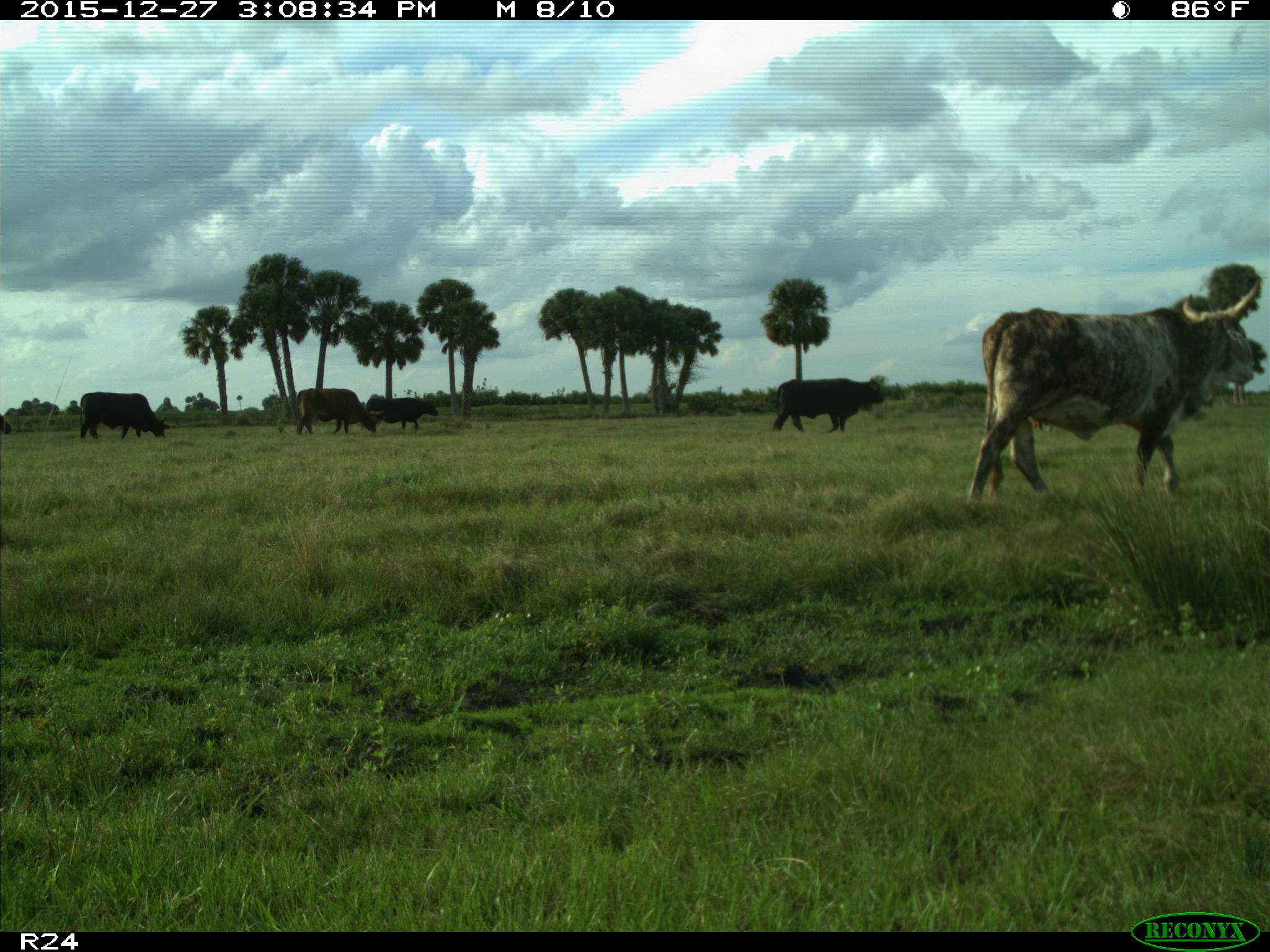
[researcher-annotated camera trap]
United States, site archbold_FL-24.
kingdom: Animalia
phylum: Chordata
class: Mammalia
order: Artiodactyla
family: Bovidae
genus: Bos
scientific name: Bos taurus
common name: domestic cow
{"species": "Bos taurus (domestic cow)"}